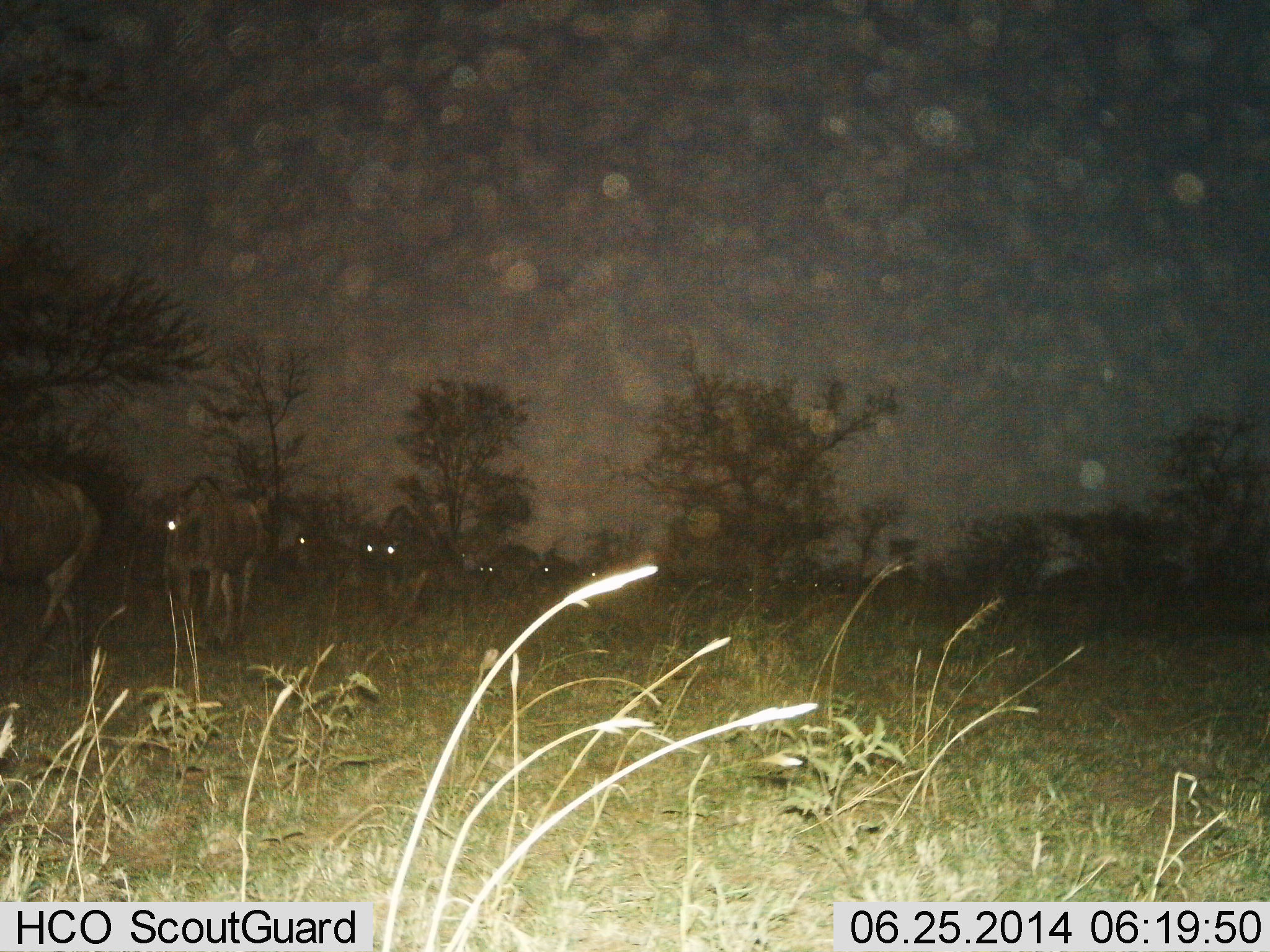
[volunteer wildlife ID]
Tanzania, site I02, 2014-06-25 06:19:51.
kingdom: Animalia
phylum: Chordata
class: Mammalia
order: Artiodactyla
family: Bovidae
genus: Connochaetes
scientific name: Connochaetes taurinus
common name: blue wildebeest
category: wildebeest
Wildebeest (blue wildebeest) (Connochaetes taurinus), count 9. Behavior (volunteer vote fractions): standing 0%, resting 0%, moving 100%, interacting 0%. Young present (vote fraction): 0%. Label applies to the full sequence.